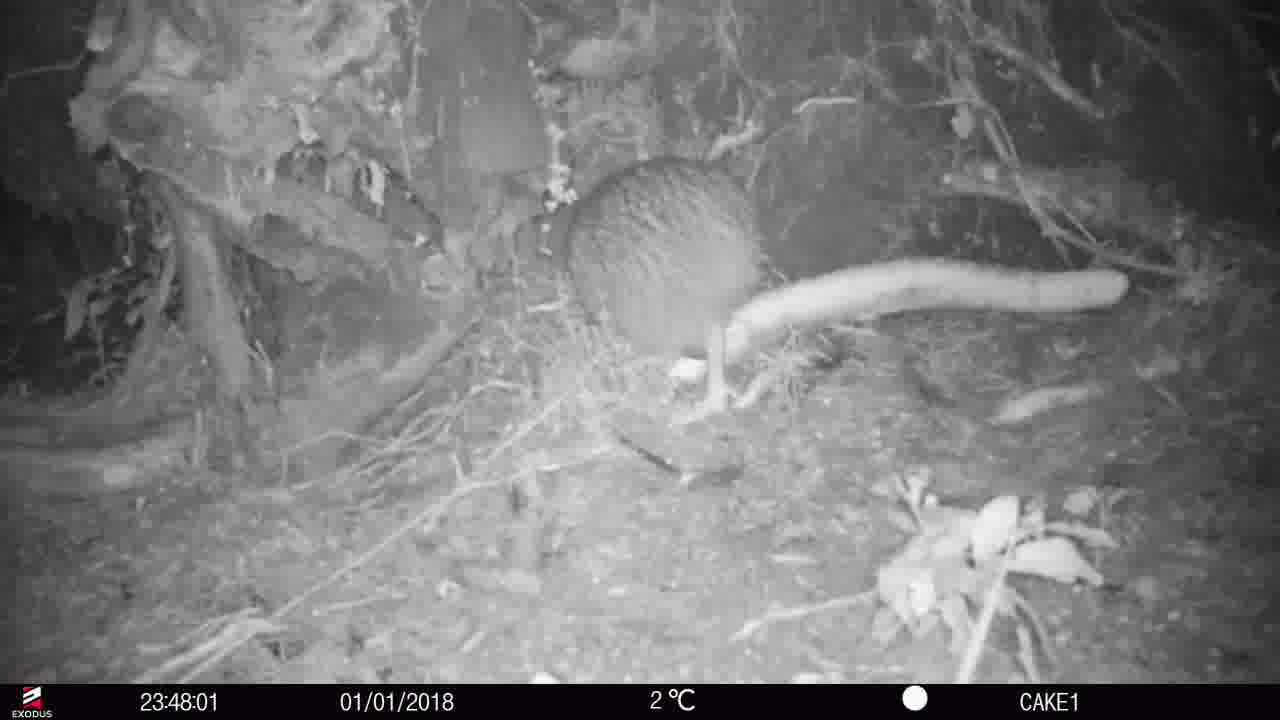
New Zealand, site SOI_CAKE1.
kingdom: Animalia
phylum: Chordata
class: Aves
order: Apterygiformes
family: Apterygidae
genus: Apteryx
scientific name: Apteryx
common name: kiwi